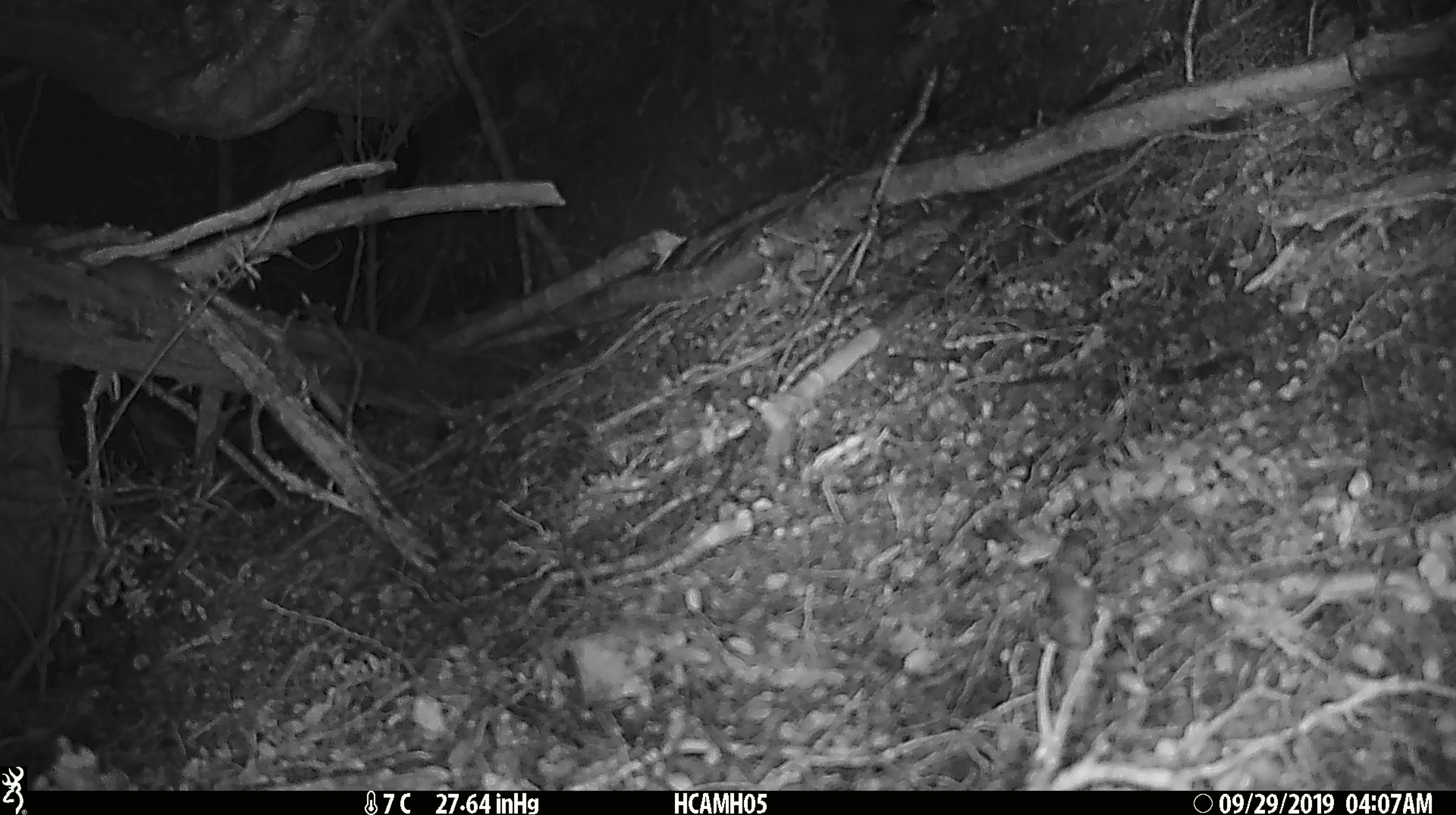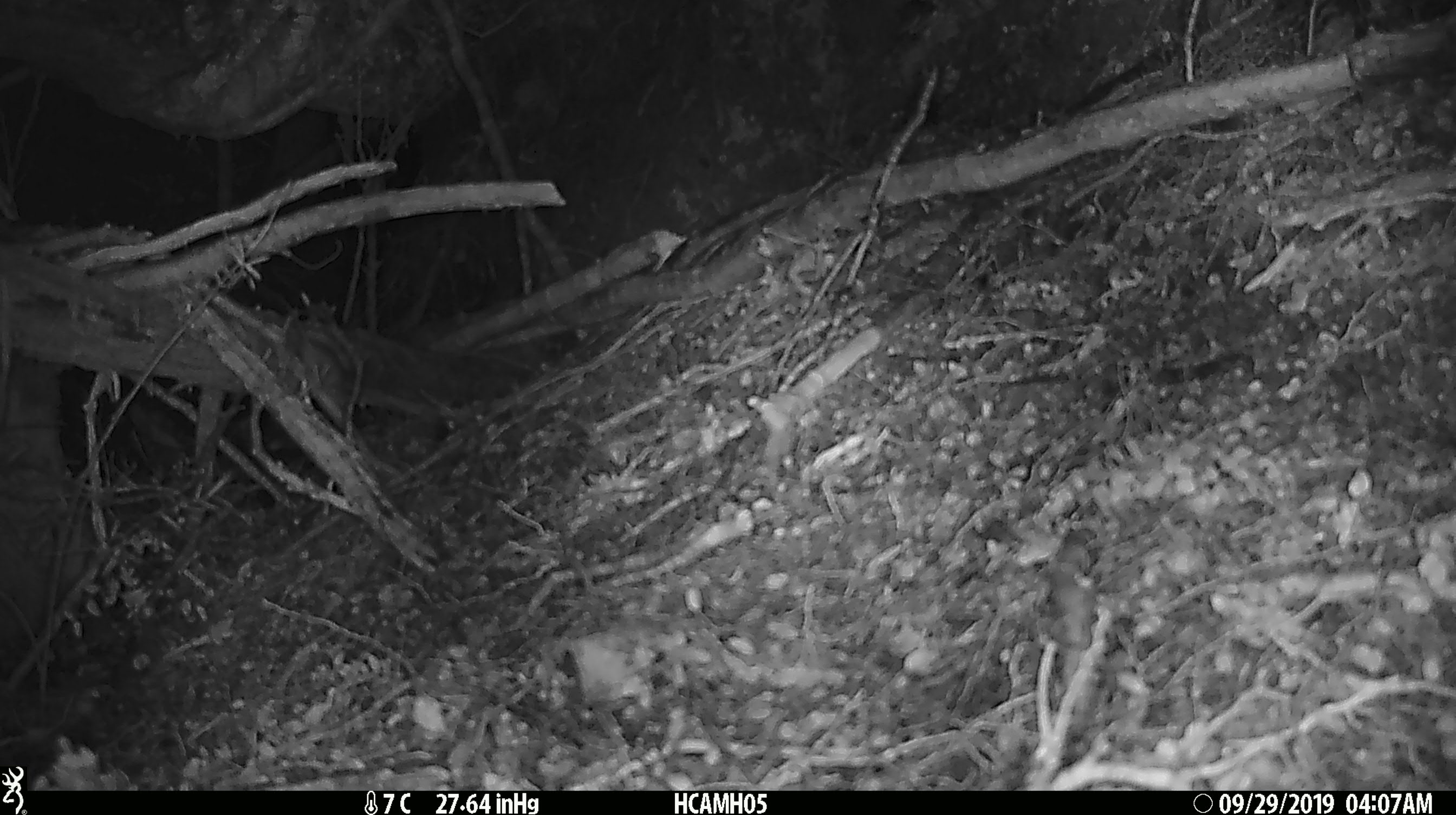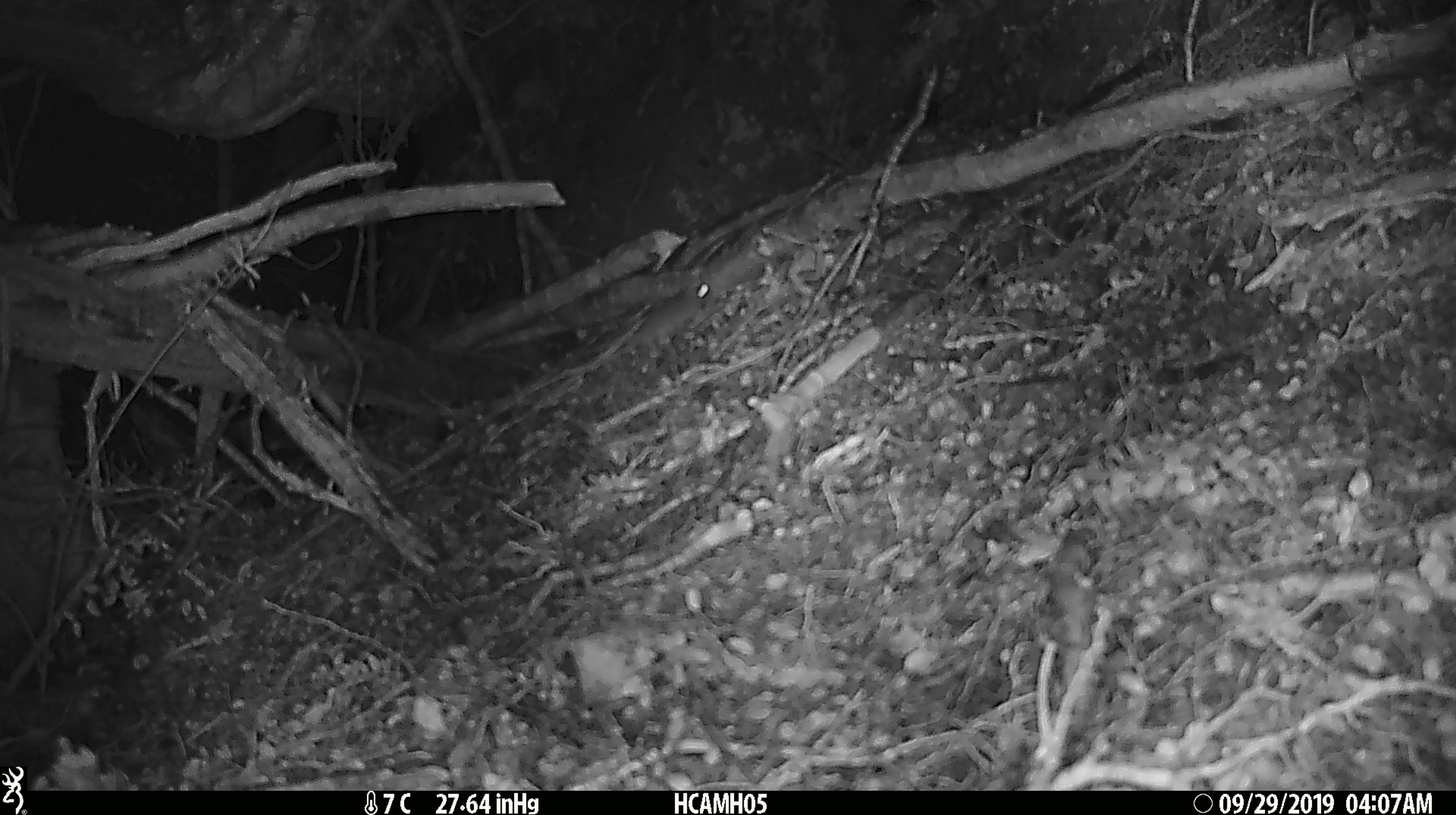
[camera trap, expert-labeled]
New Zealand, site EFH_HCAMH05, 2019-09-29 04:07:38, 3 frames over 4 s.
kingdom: Animalia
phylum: Chordata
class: Mammalia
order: Rodentia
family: Muridae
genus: Mus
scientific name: Mus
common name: mouse